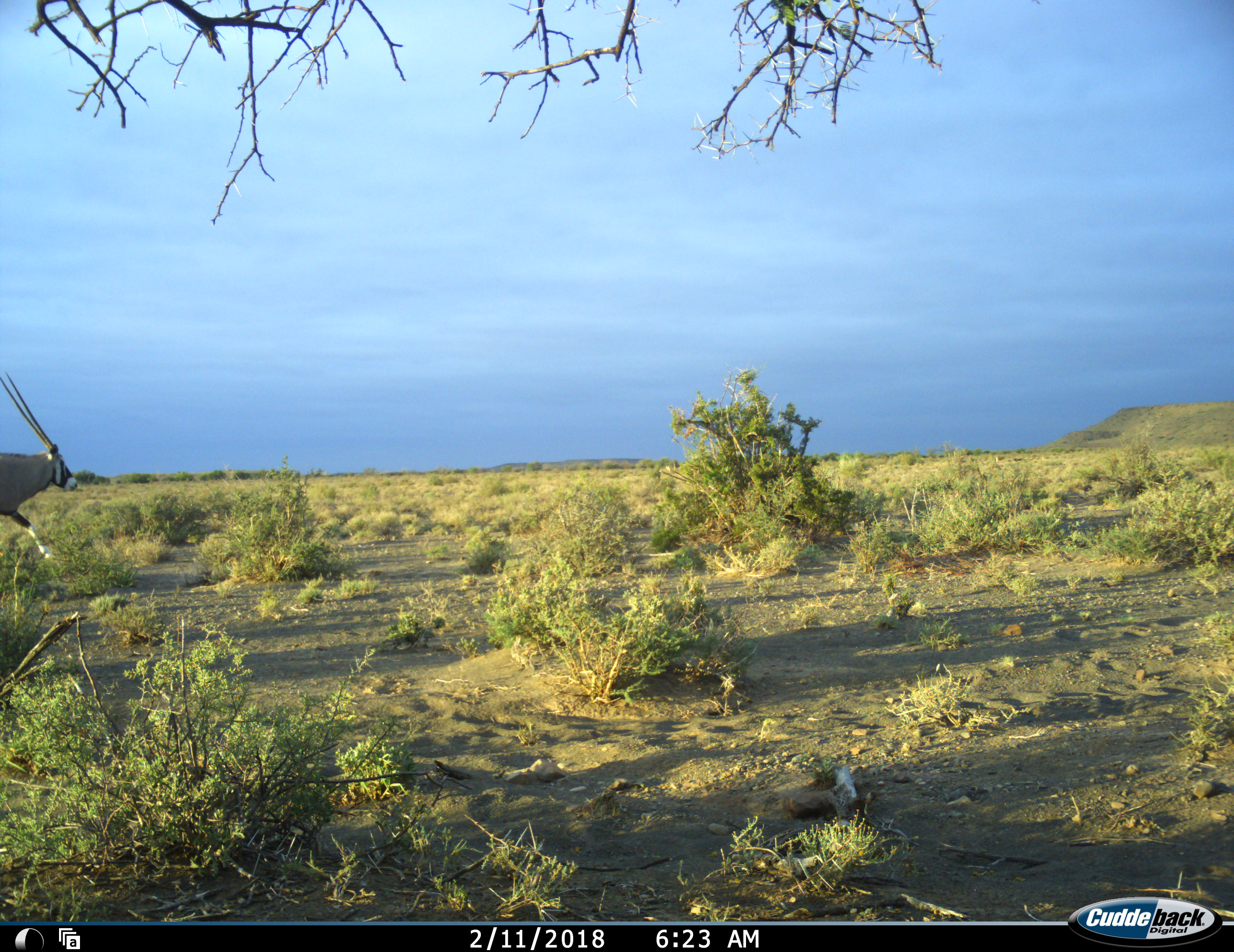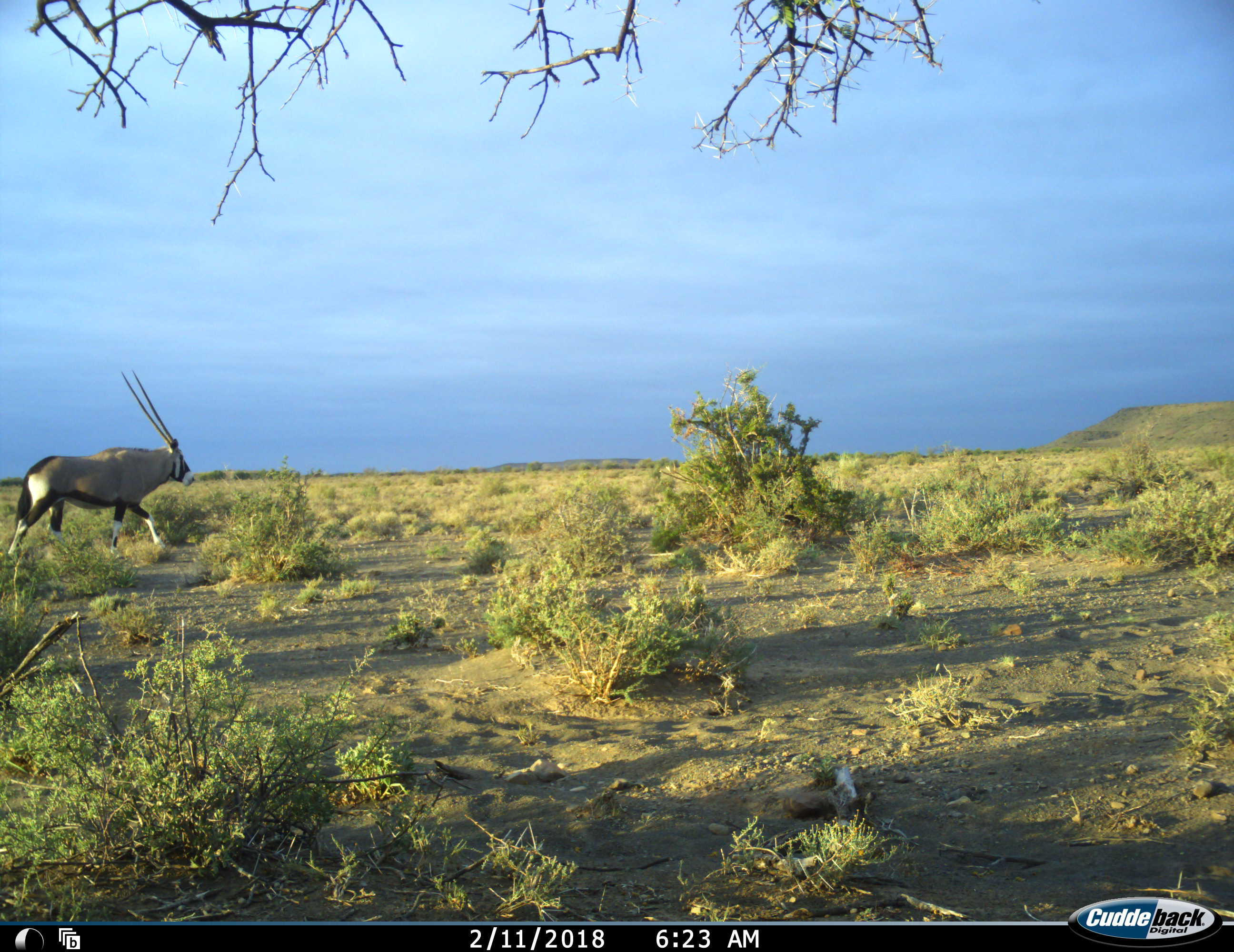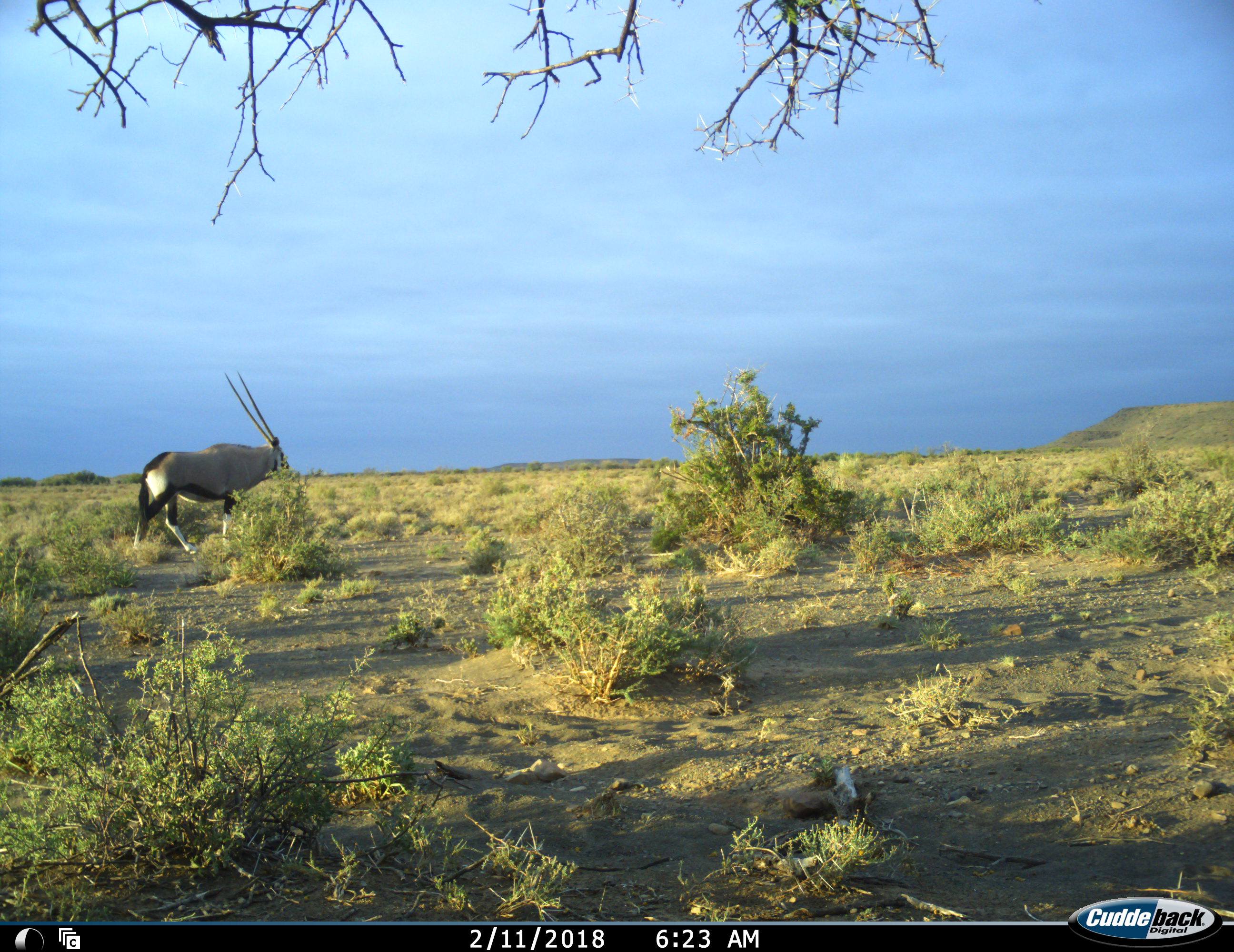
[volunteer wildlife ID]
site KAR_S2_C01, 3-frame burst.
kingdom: Animalia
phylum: Chordata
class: Mammalia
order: Artiodactyla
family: Bovidae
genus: Oryx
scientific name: Oryx gazella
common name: gemsbok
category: oryx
Oryx (gemsbok) (Oryx gazella), count 1. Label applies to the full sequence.